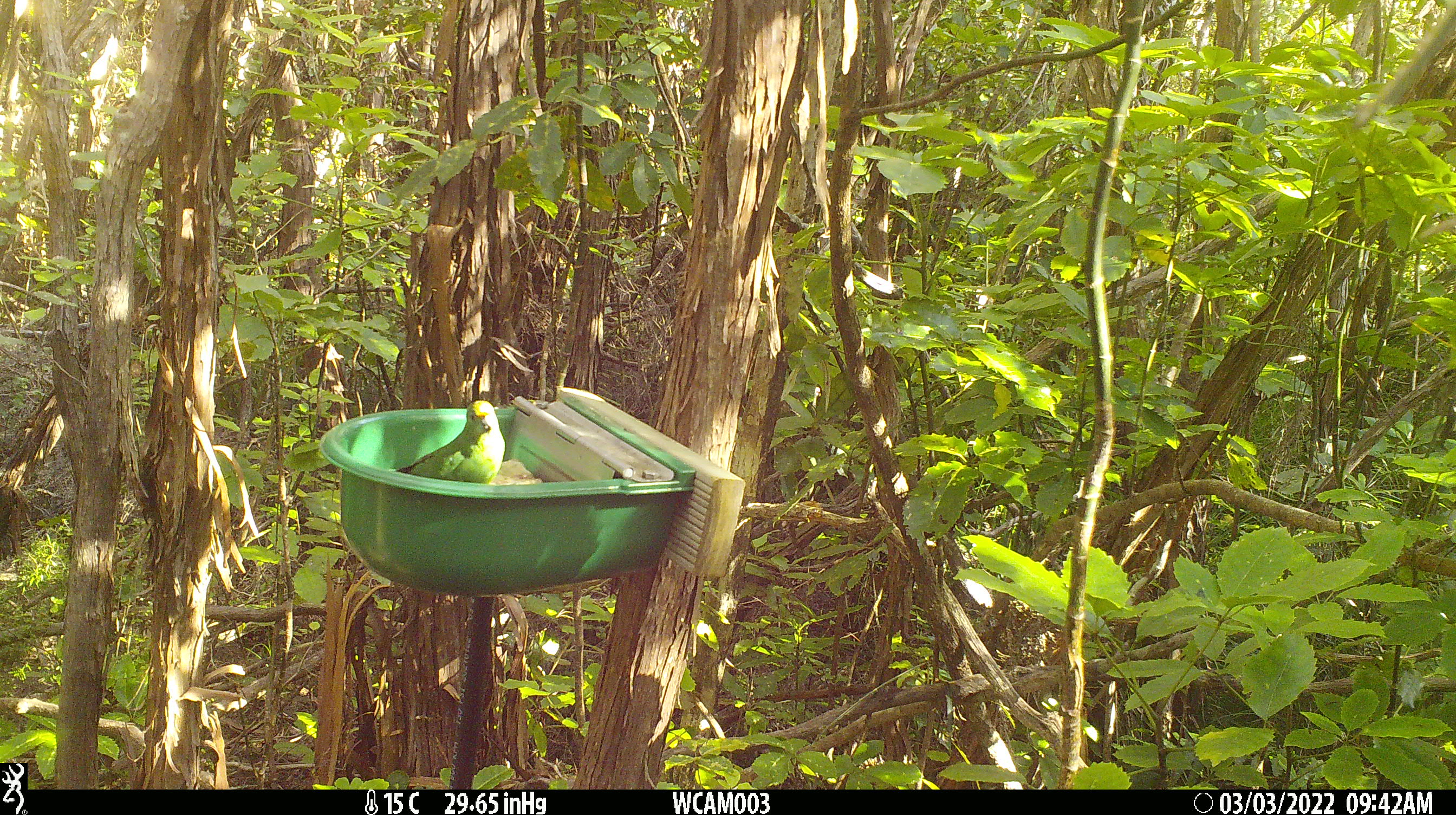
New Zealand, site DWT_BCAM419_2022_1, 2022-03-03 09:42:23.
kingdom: Animalia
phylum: Chordata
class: Aves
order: Psittaciformes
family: Psittaculidae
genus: Cyanoramphus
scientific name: Cyanoramphus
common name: parakeet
Parakeet (Cyanoramphus).